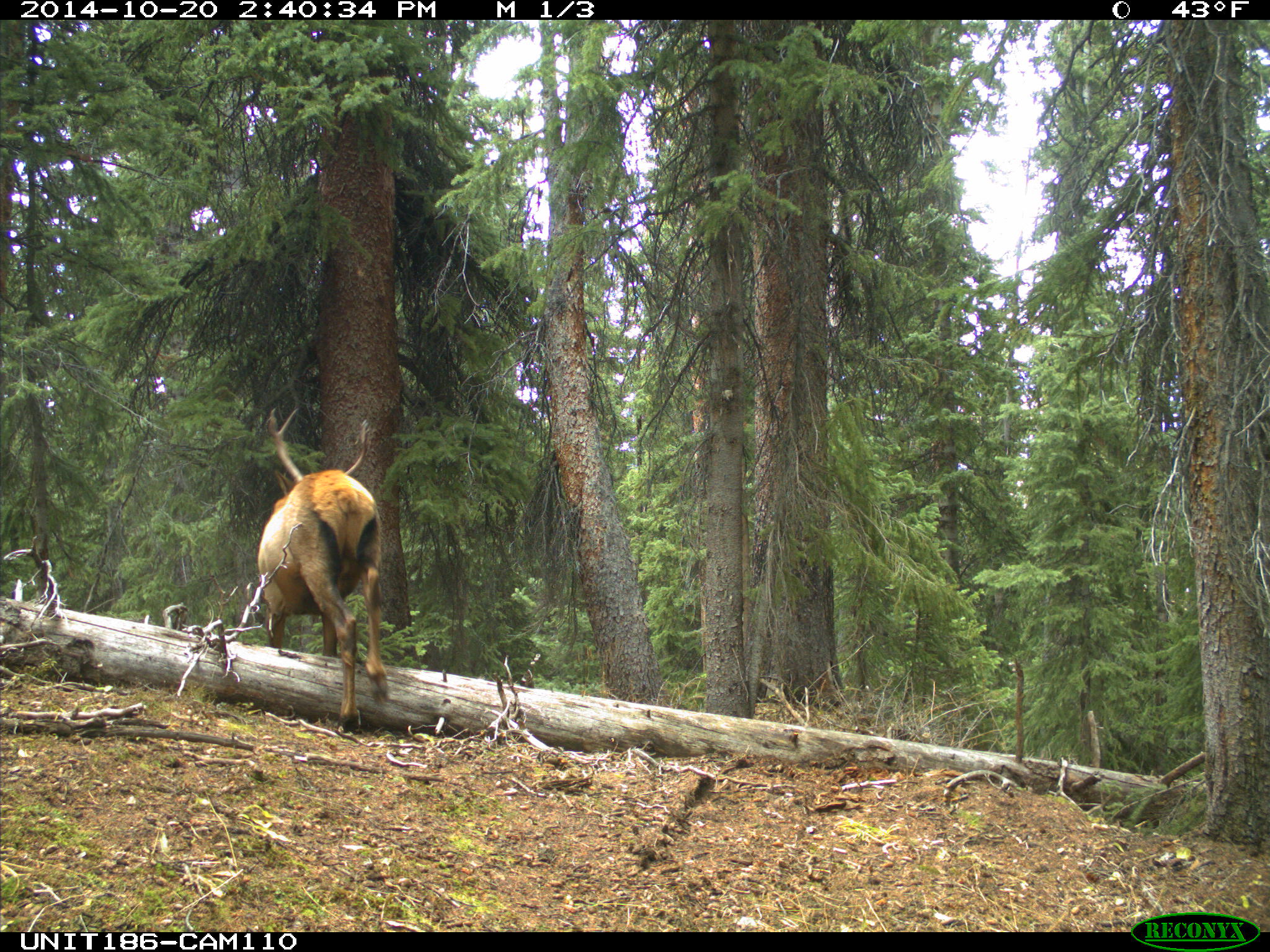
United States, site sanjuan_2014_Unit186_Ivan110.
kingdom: Animalia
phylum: Chordata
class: Mammalia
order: Artiodactyla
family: Cervidae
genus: Cervus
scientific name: Cervus elaphus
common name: red deer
Cervus elaphus (red deer).